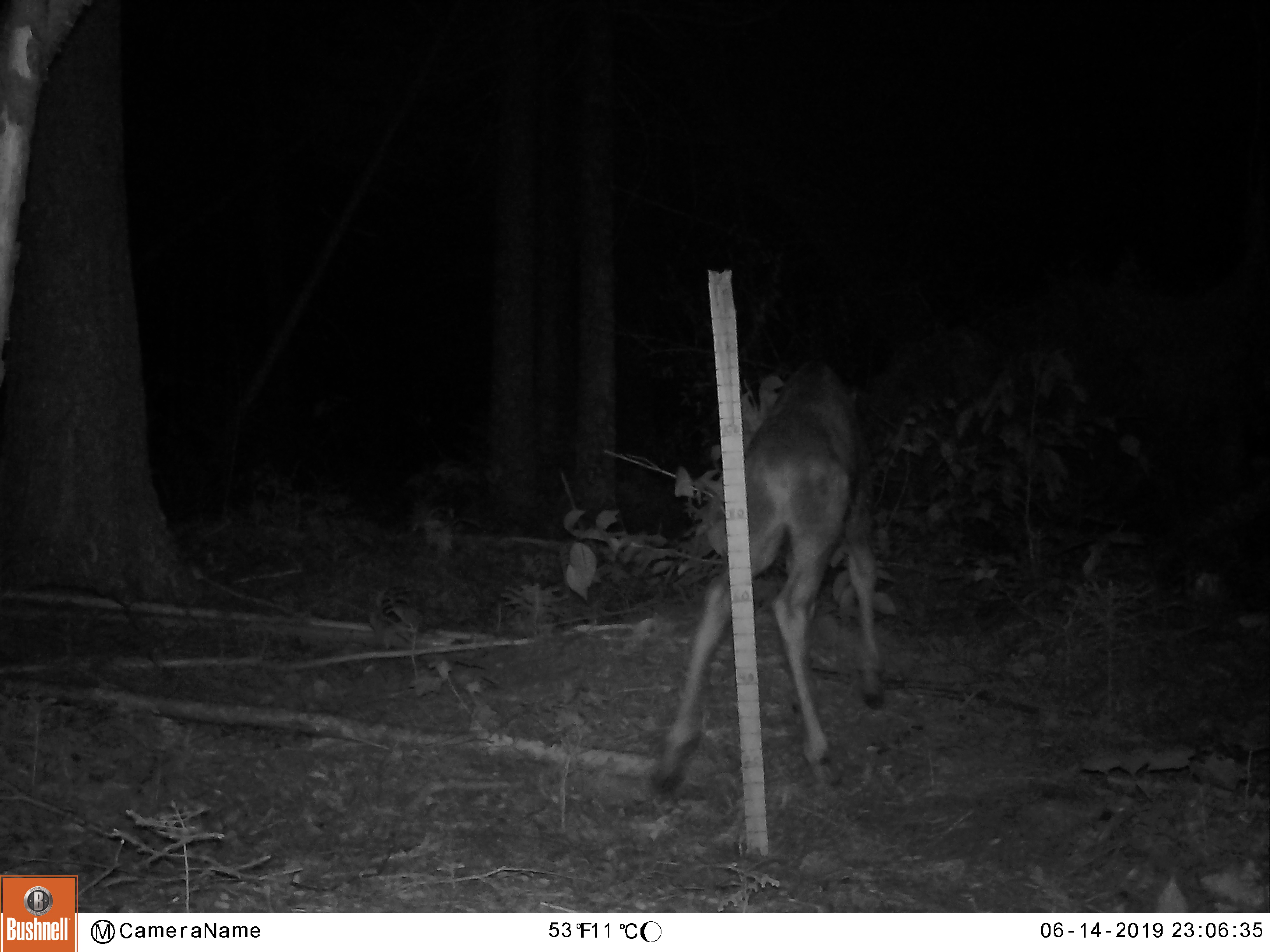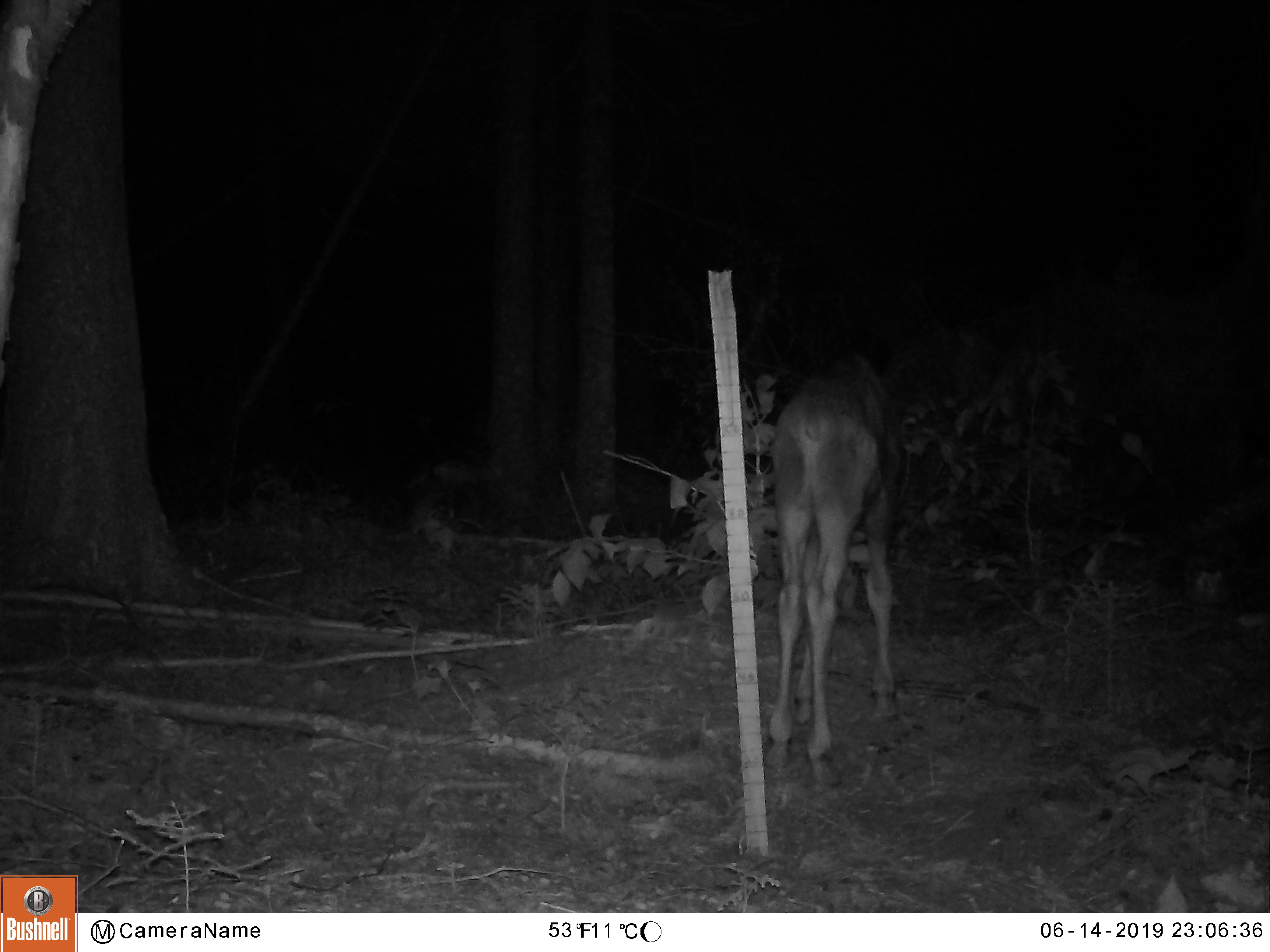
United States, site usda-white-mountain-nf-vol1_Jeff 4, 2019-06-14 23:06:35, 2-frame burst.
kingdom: Animalia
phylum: Chordata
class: Mammalia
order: Artiodactyla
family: Cervidae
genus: Alces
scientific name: Alces alces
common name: moose